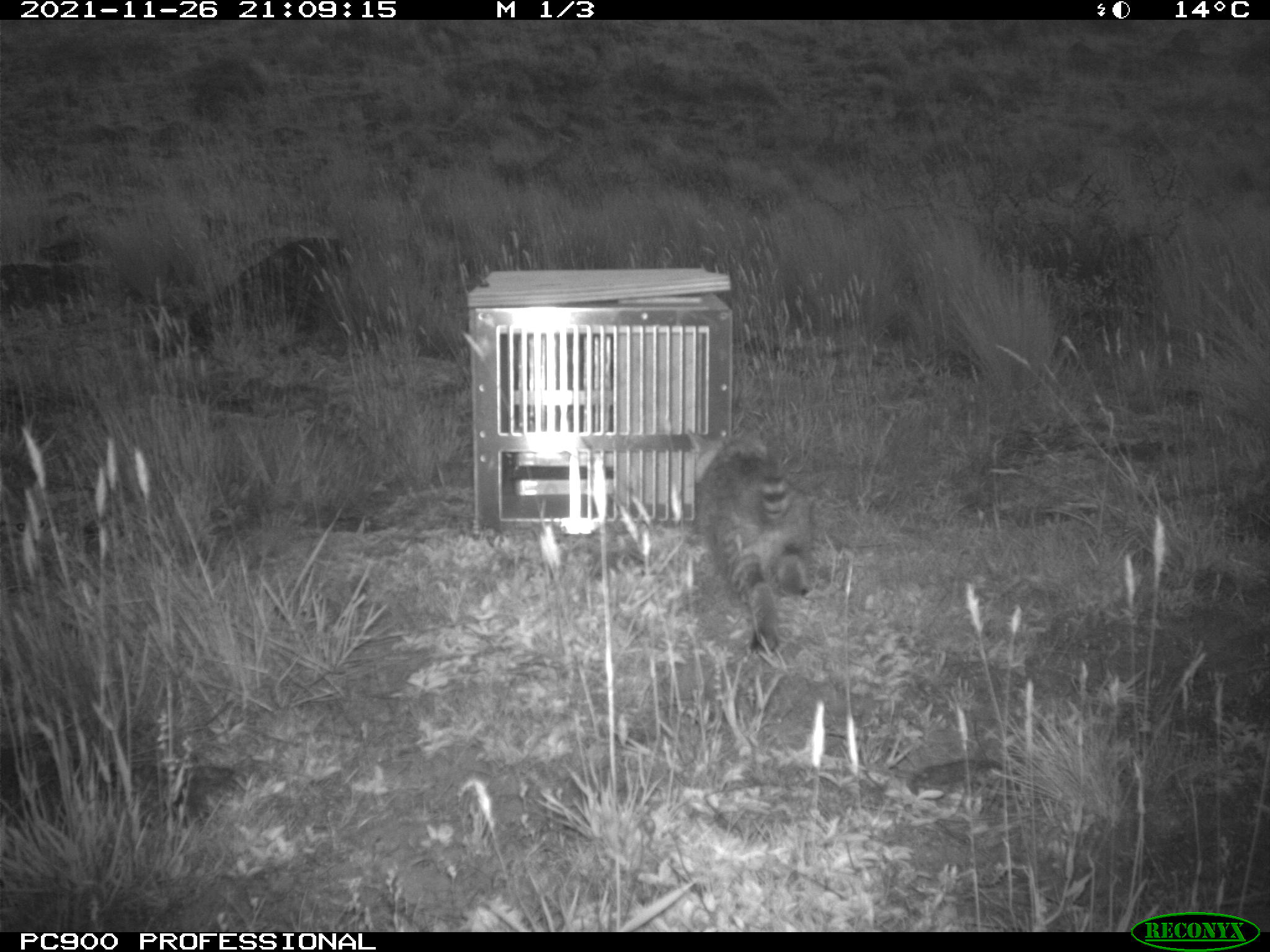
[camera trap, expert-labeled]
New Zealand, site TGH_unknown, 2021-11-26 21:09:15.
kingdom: Animalia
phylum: Chordata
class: Mammalia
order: Carnivora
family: Felidae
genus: Felis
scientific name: Felis catus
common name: domestic cat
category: cat